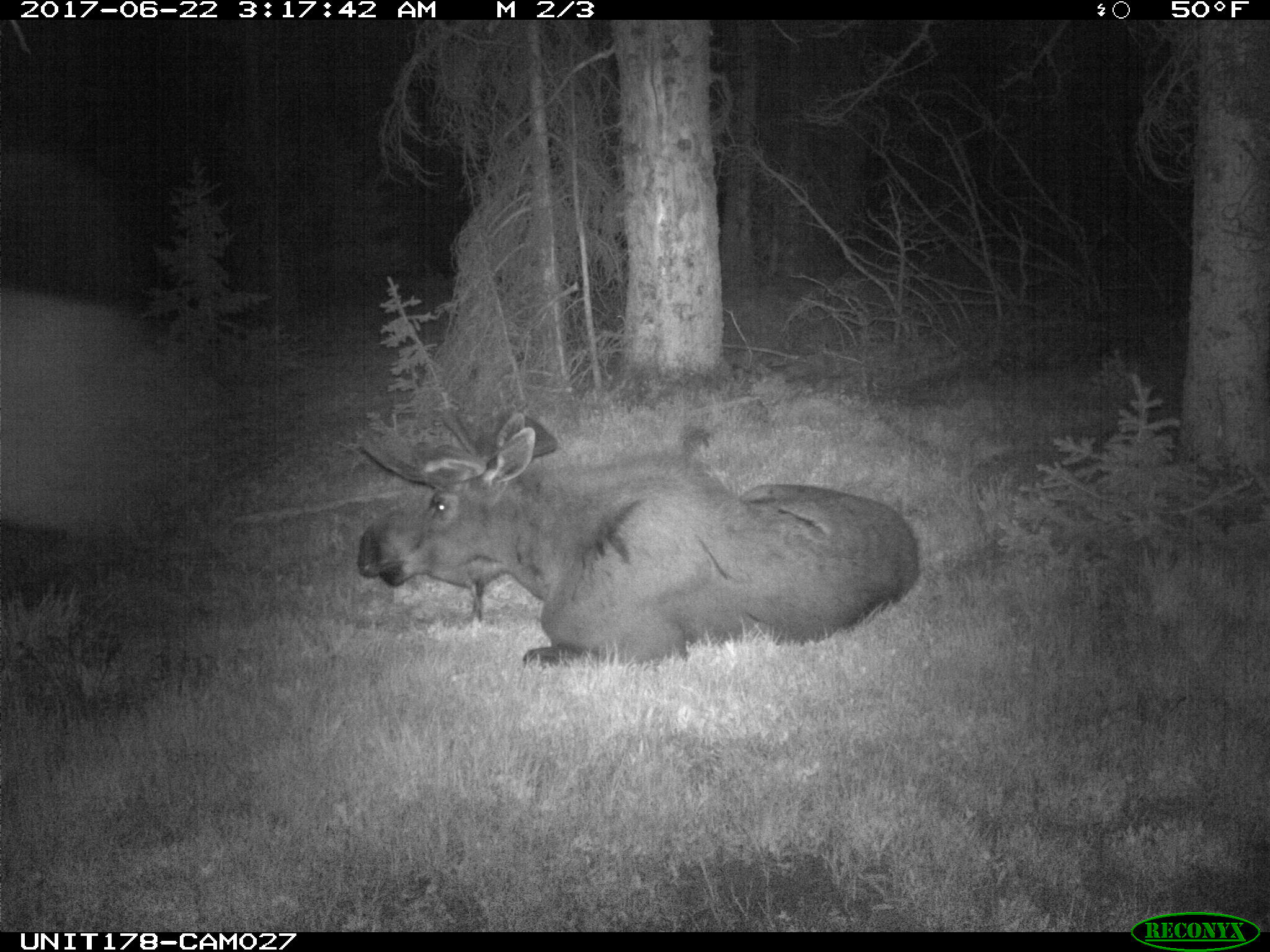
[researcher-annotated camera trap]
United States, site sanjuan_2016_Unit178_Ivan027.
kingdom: Animalia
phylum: Chordata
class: Mammalia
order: Artiodactyla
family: Cervidae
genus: Alces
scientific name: Alces alces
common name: moose